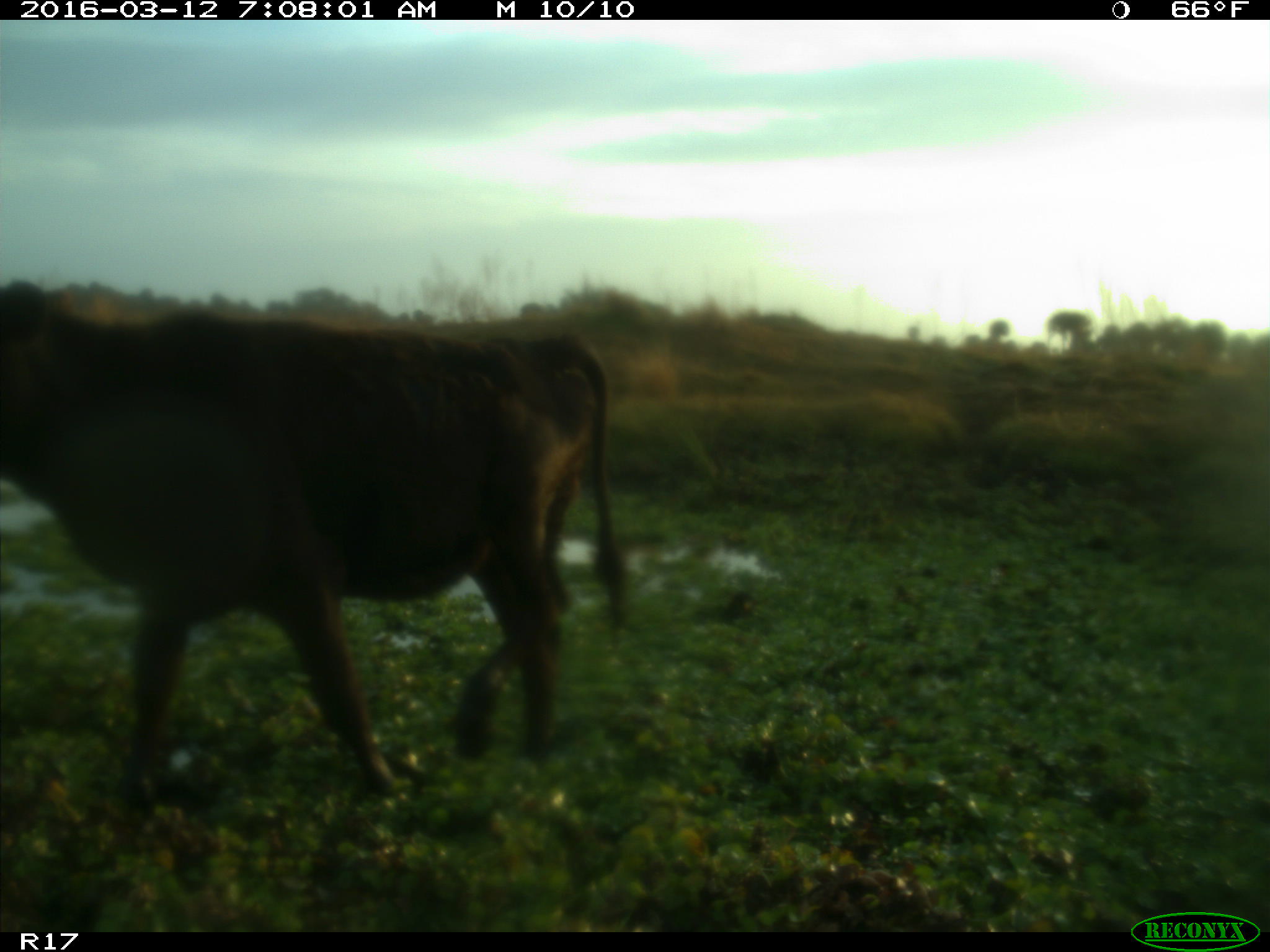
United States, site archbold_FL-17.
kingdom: Animalia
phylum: Chordata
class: Mammalia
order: Artiodactyla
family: Bovidae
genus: Bos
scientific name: Bos taurus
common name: domestic cow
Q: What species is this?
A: Bos taurus (domestic cow).